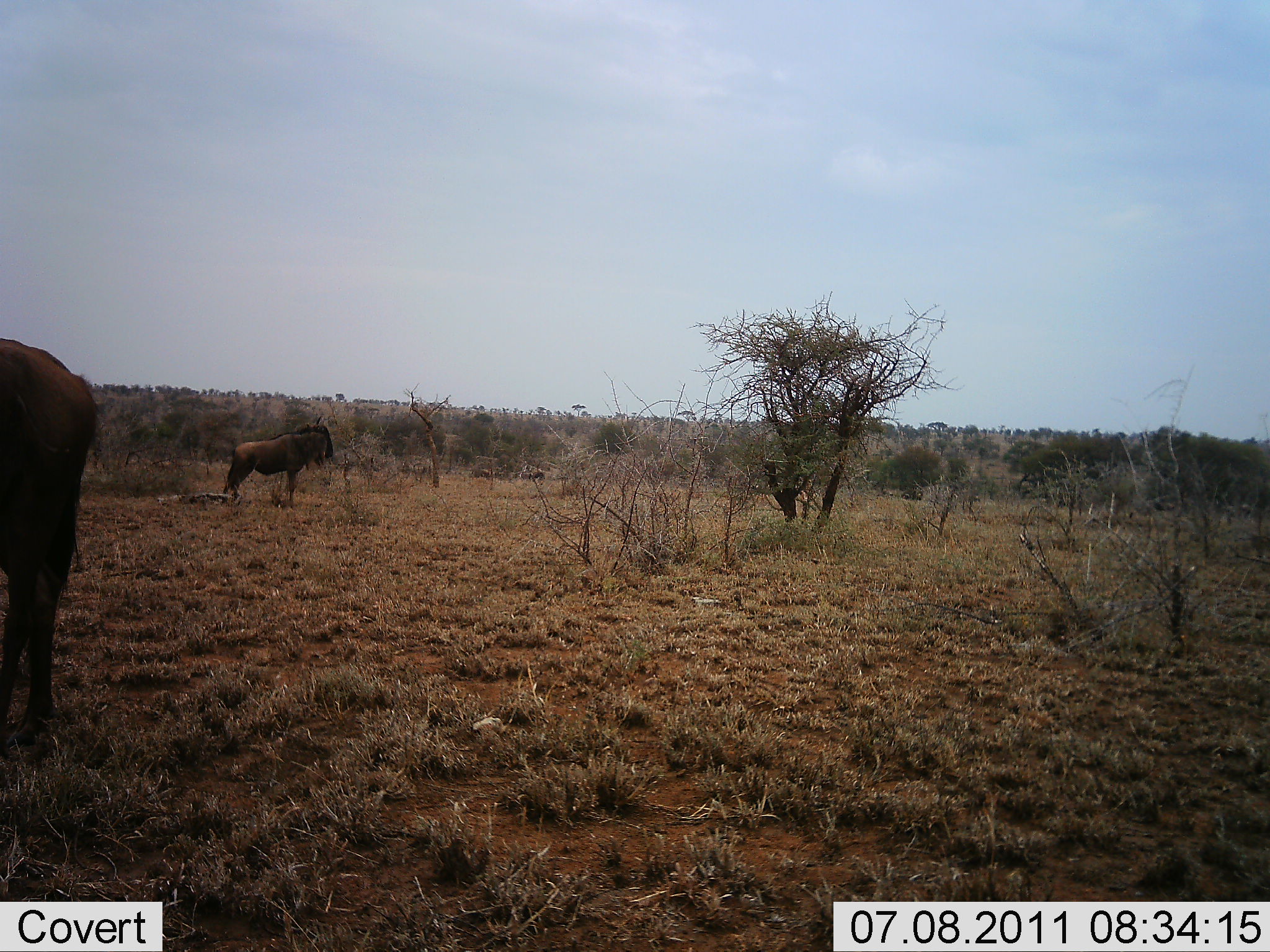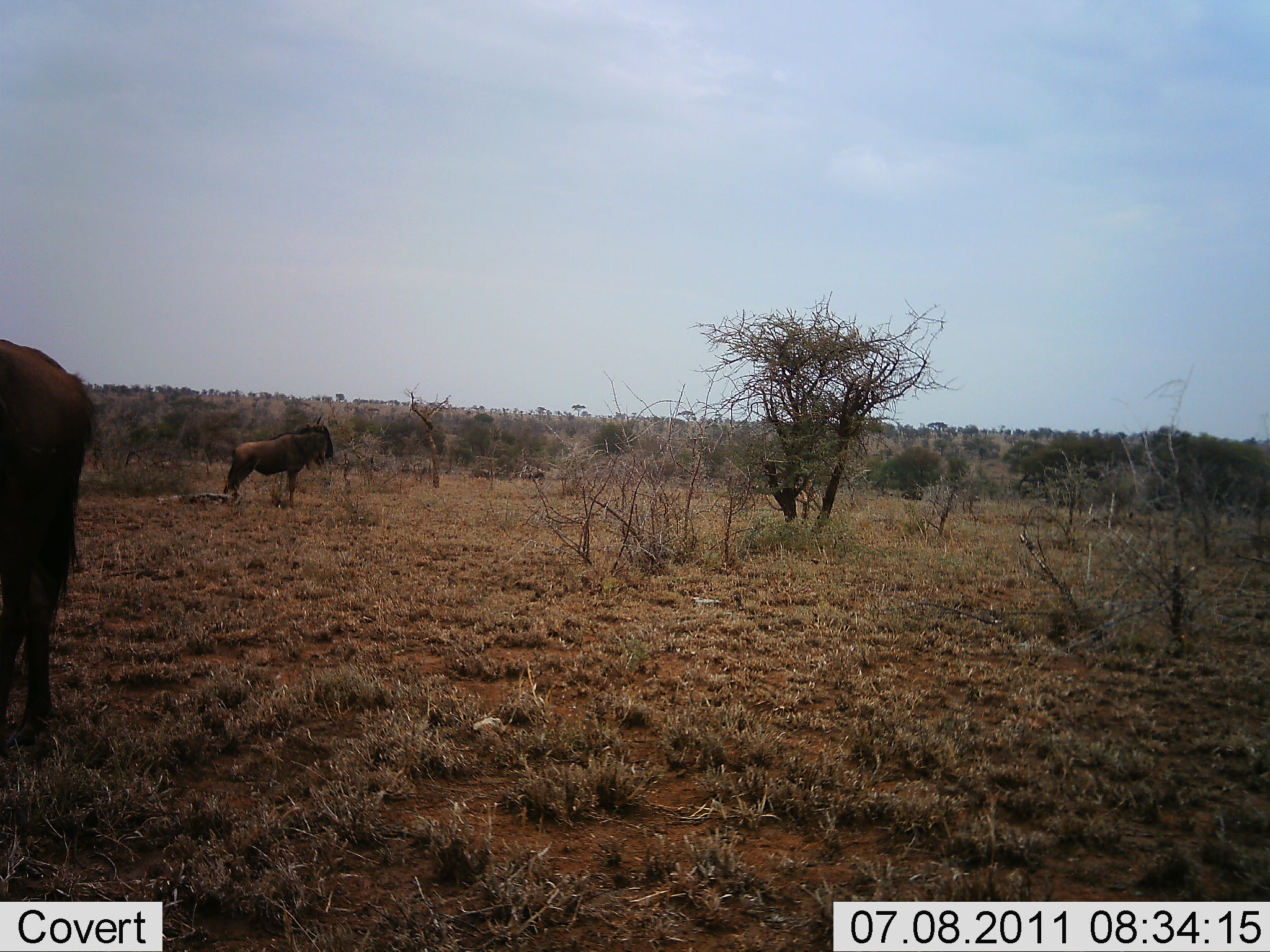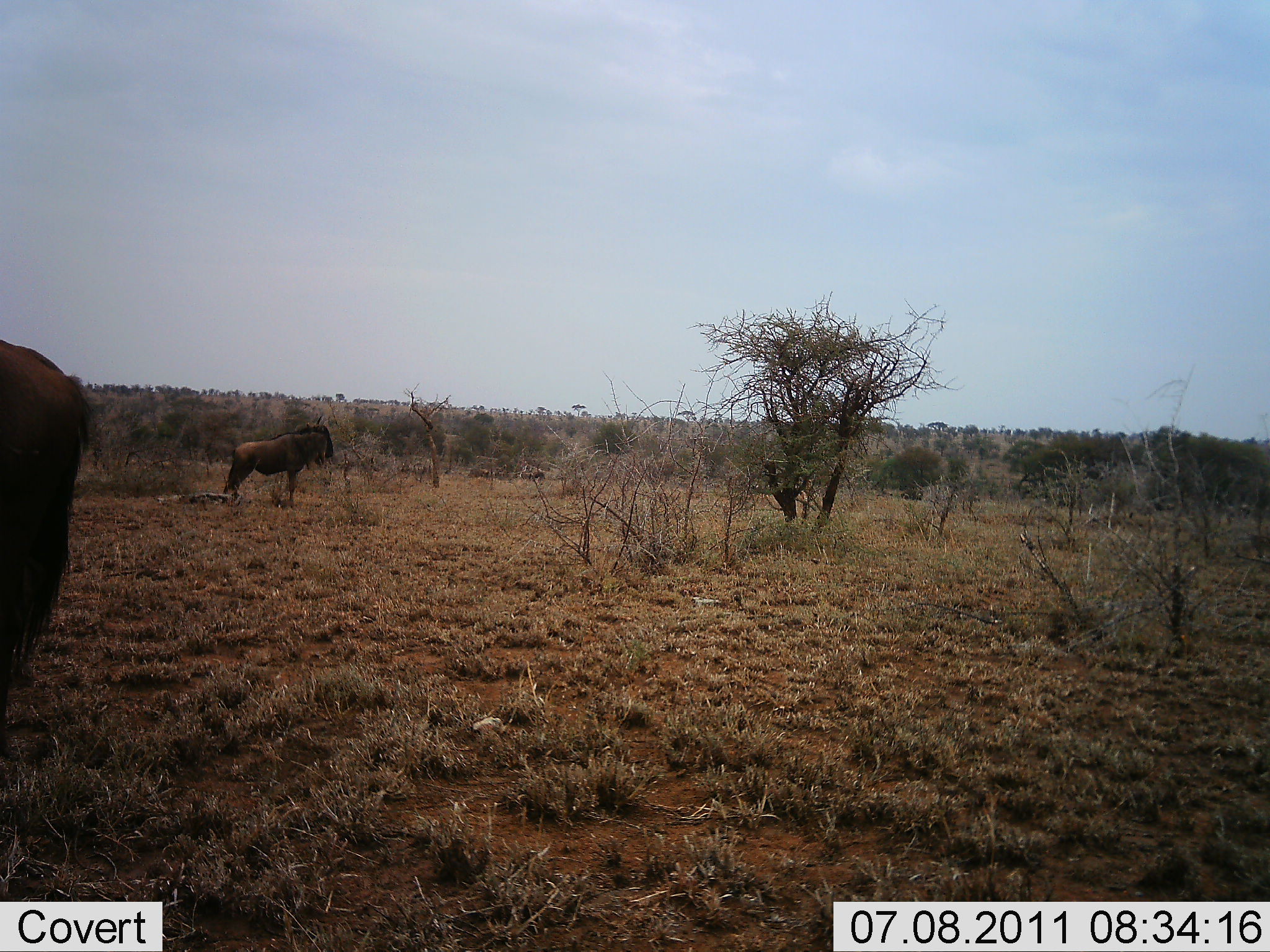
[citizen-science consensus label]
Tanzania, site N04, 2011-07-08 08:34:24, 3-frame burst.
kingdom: Animalia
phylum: Chordata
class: Mammalia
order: Artiodactyla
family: Bovidae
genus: Connochaetes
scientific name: Connochaetes taurinus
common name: blue wildebeest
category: wildebeest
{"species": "wildebeest (blue wildebeest) (Connochaetes taurinus)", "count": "2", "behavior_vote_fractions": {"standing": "100%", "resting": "0%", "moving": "0%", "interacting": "0%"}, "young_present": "0%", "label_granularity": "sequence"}